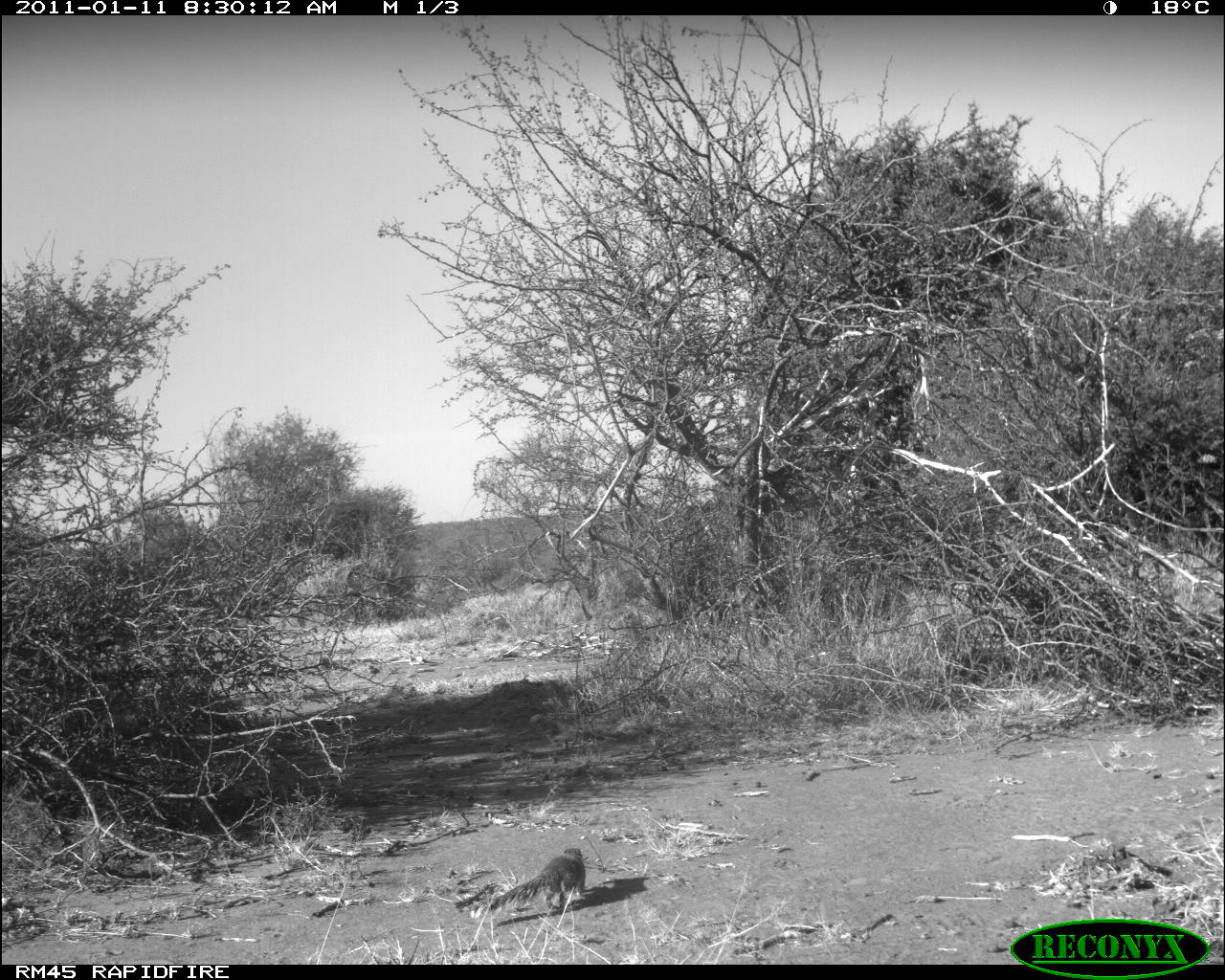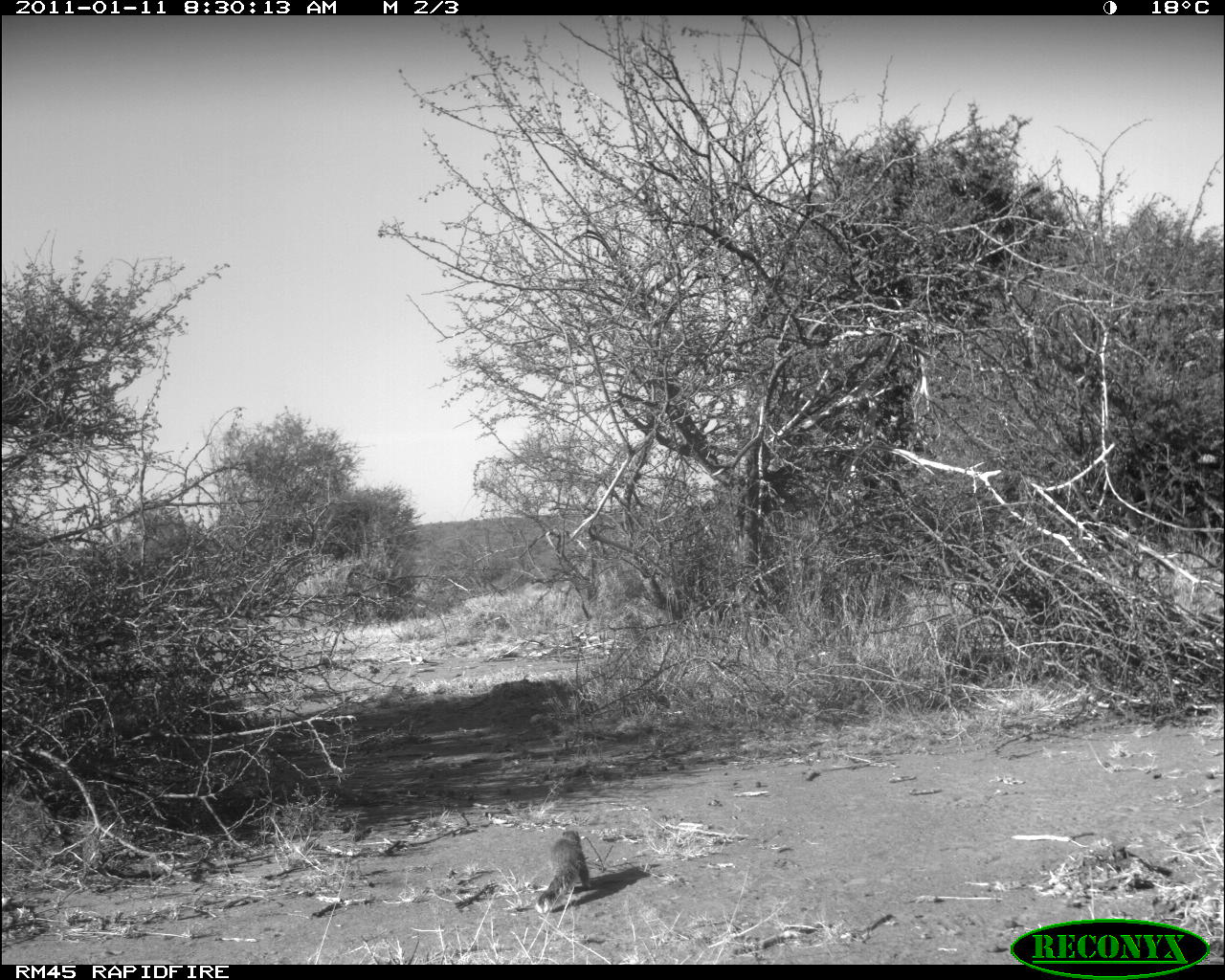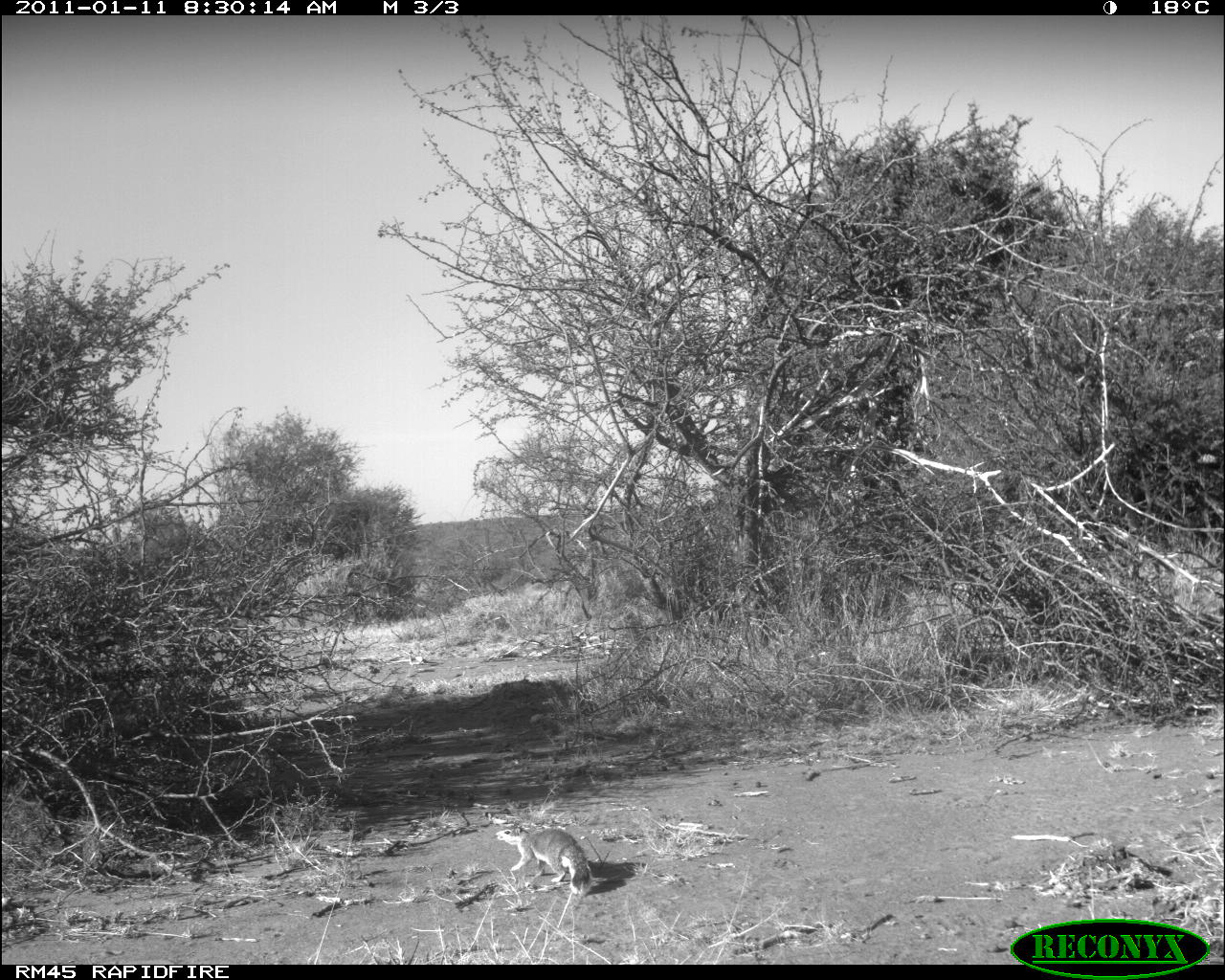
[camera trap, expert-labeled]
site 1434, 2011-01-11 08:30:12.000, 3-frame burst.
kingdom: Animalia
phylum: Chordata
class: Mammalia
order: Artiodactyla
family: Bovidae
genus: Madoqua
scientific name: Madoqua guentheri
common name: günther's dik-dik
Madoqua guentheri (günther's dik-dik), count 1.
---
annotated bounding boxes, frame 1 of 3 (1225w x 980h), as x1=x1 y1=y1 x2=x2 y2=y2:
madoqua guentheri: x1=471 y1=847 x2=587 y2=918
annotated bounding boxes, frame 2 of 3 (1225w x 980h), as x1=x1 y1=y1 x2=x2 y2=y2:
madoqua guentheri: x1=535 y1=830 x2=592 y2=913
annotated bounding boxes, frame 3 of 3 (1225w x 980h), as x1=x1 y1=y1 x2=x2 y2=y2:
madoqua guentheri: x1=493 y1=823 x2=592 y2=896